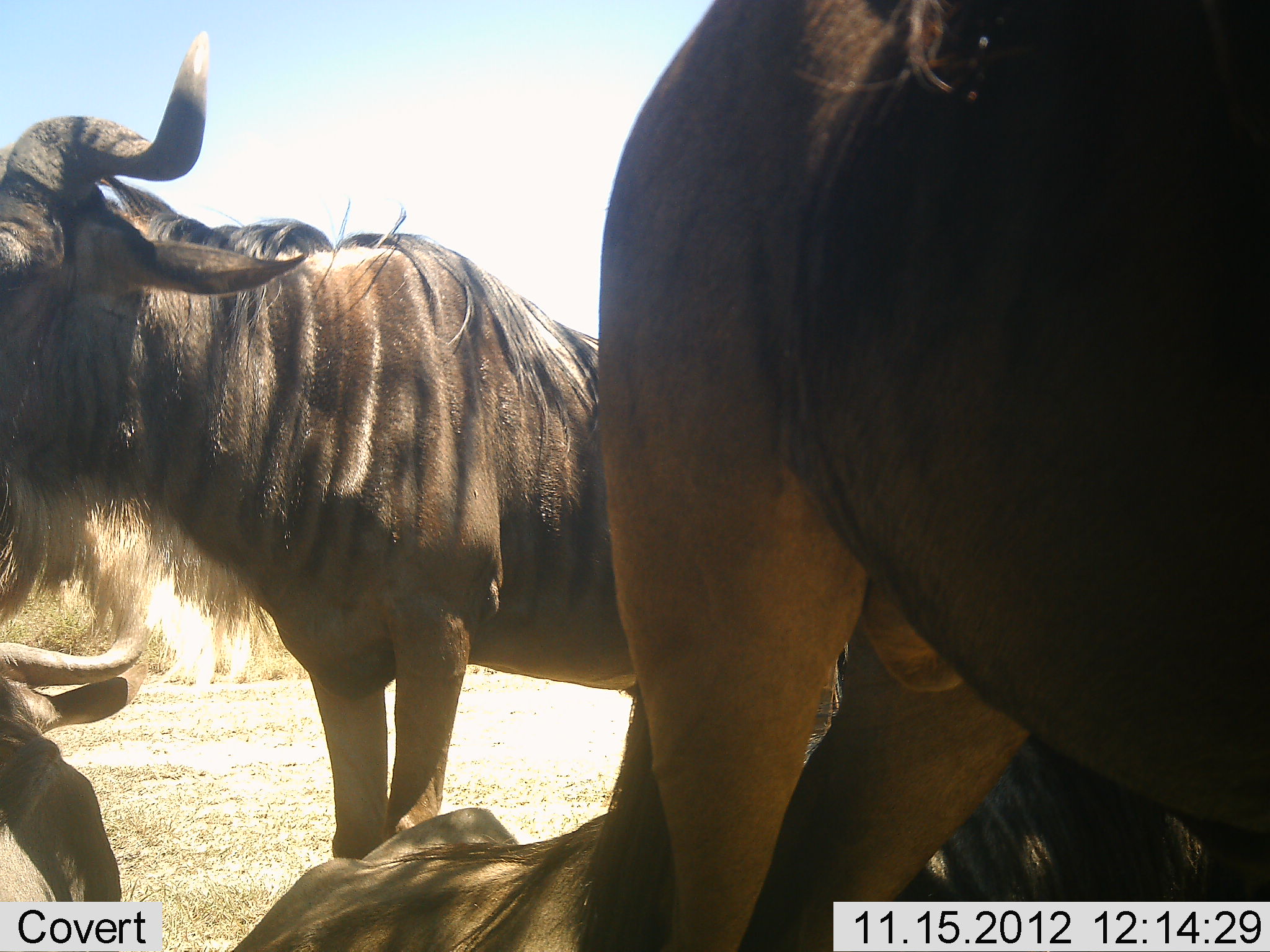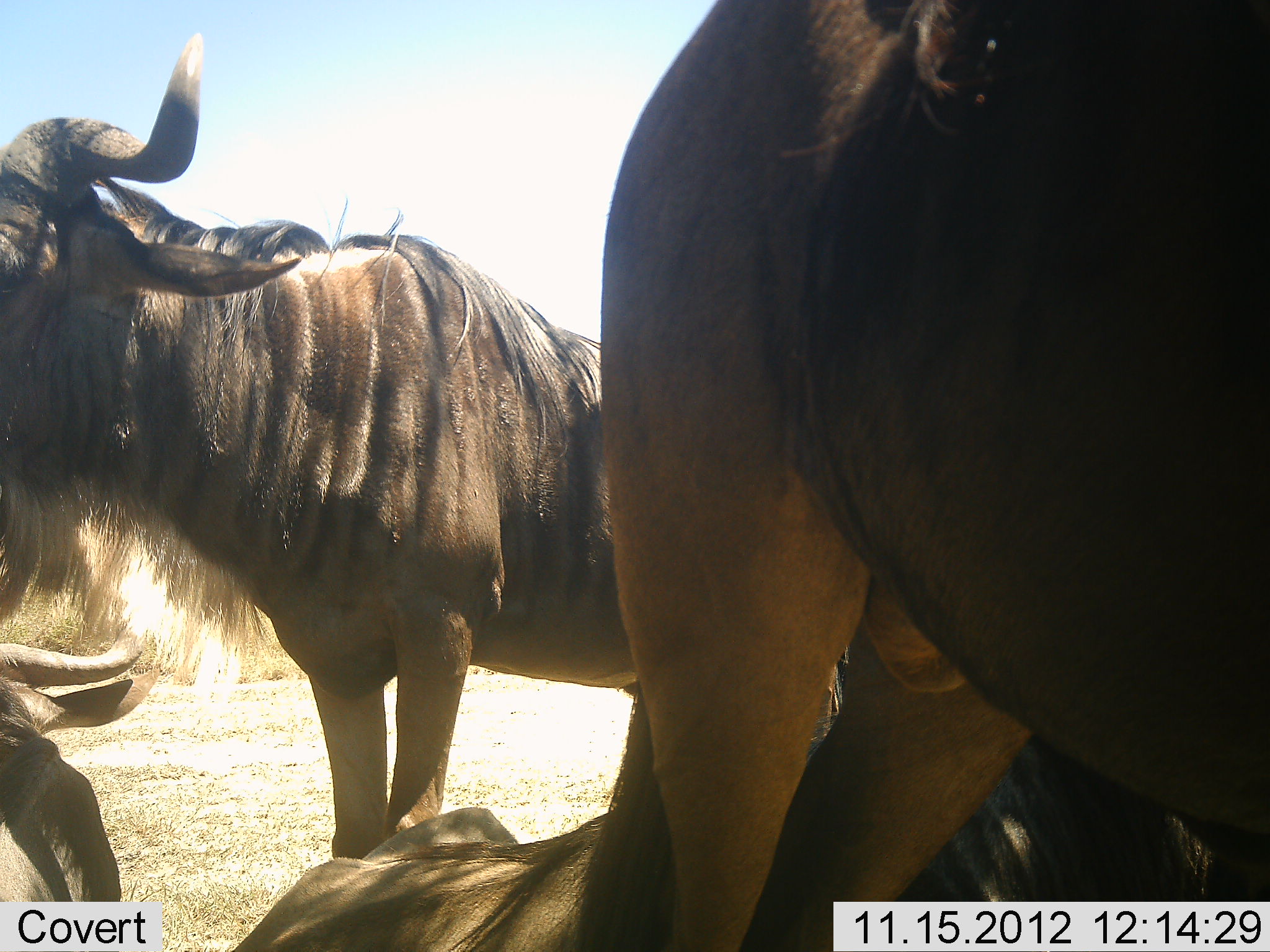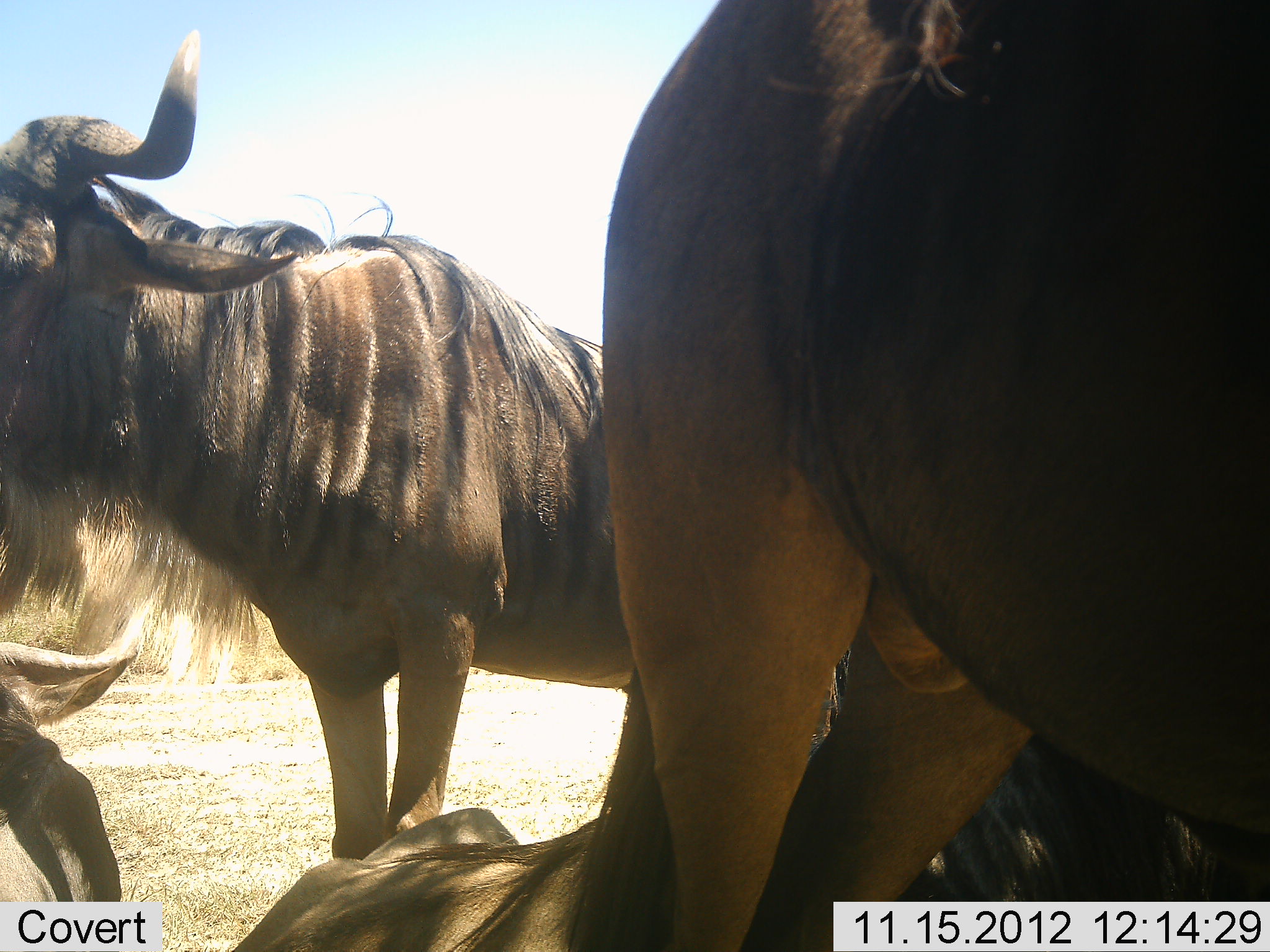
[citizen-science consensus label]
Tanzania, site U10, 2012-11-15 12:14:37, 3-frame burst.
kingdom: Animalia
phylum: Chordata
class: Mammalia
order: Artiodactyla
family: Bovidae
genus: Connochaetes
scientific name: Connochaetes taurinus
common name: blue wildebeest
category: wildebeest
Wildebeest (blue wildebeest) (Connochaetes taurinus), count 4. Behavior (volunteer vote fractions): standing 100%, resting 70%, moving 0%, interacting 0%. Young present (vote fraction): 0%. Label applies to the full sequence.